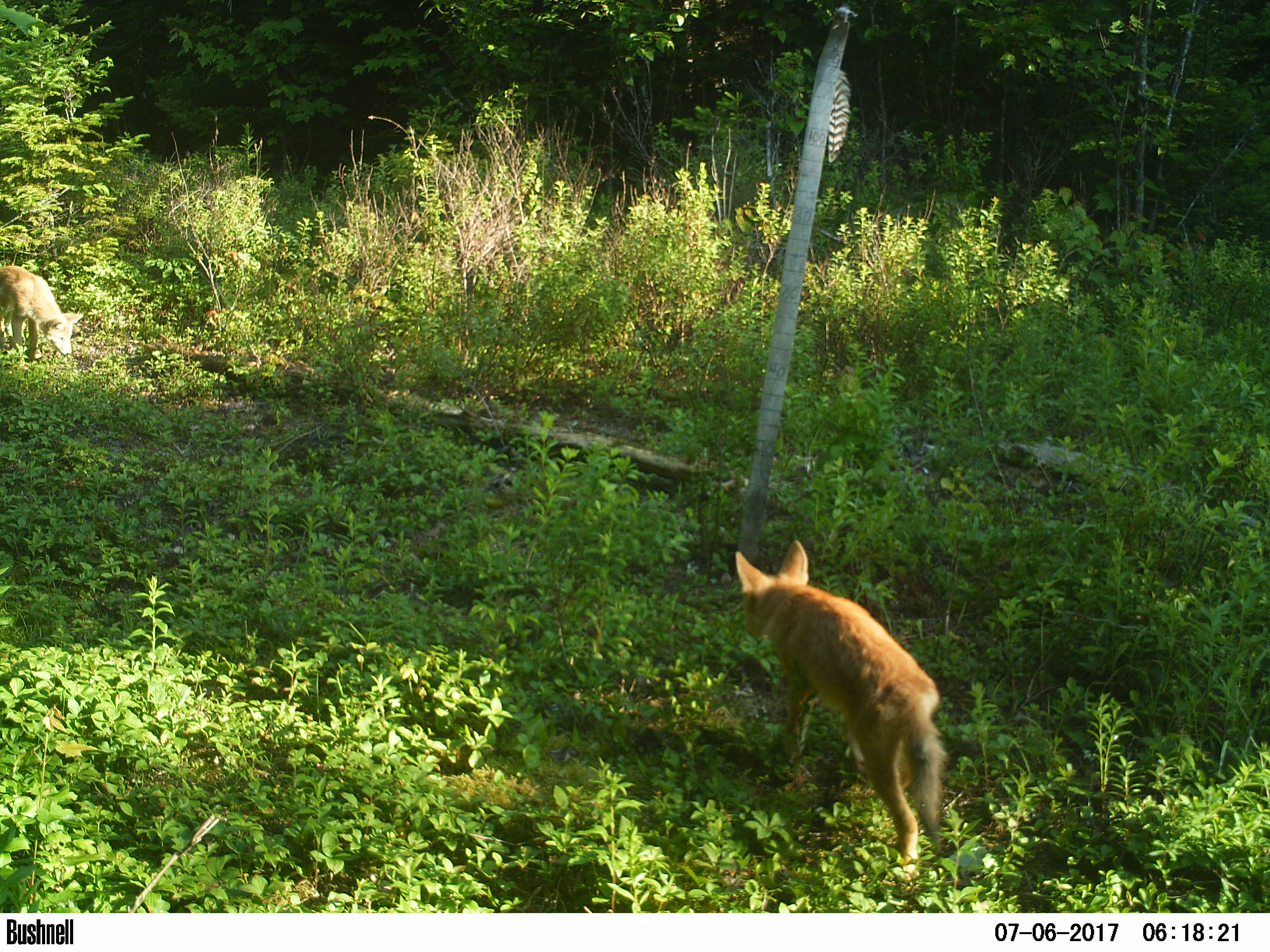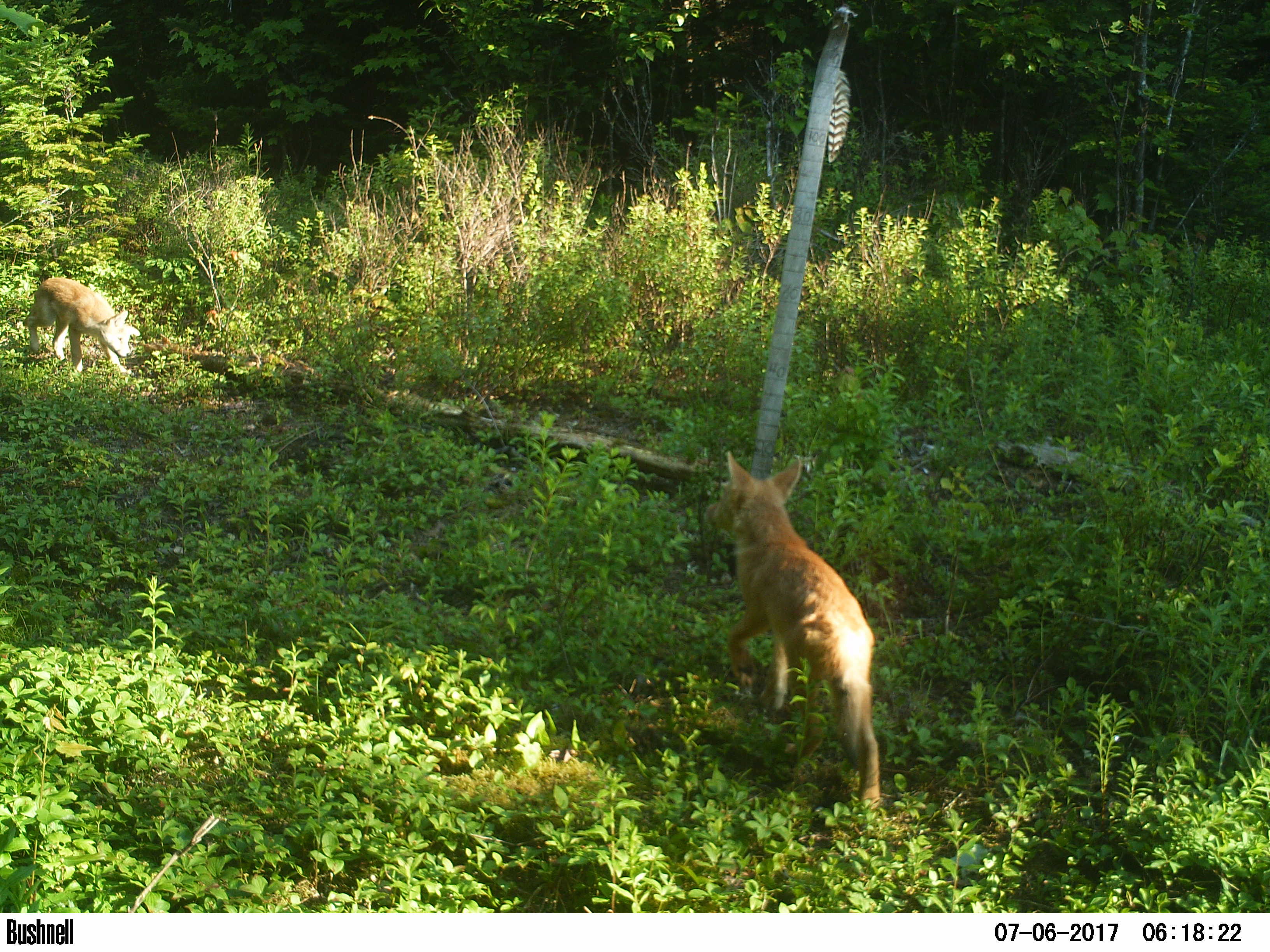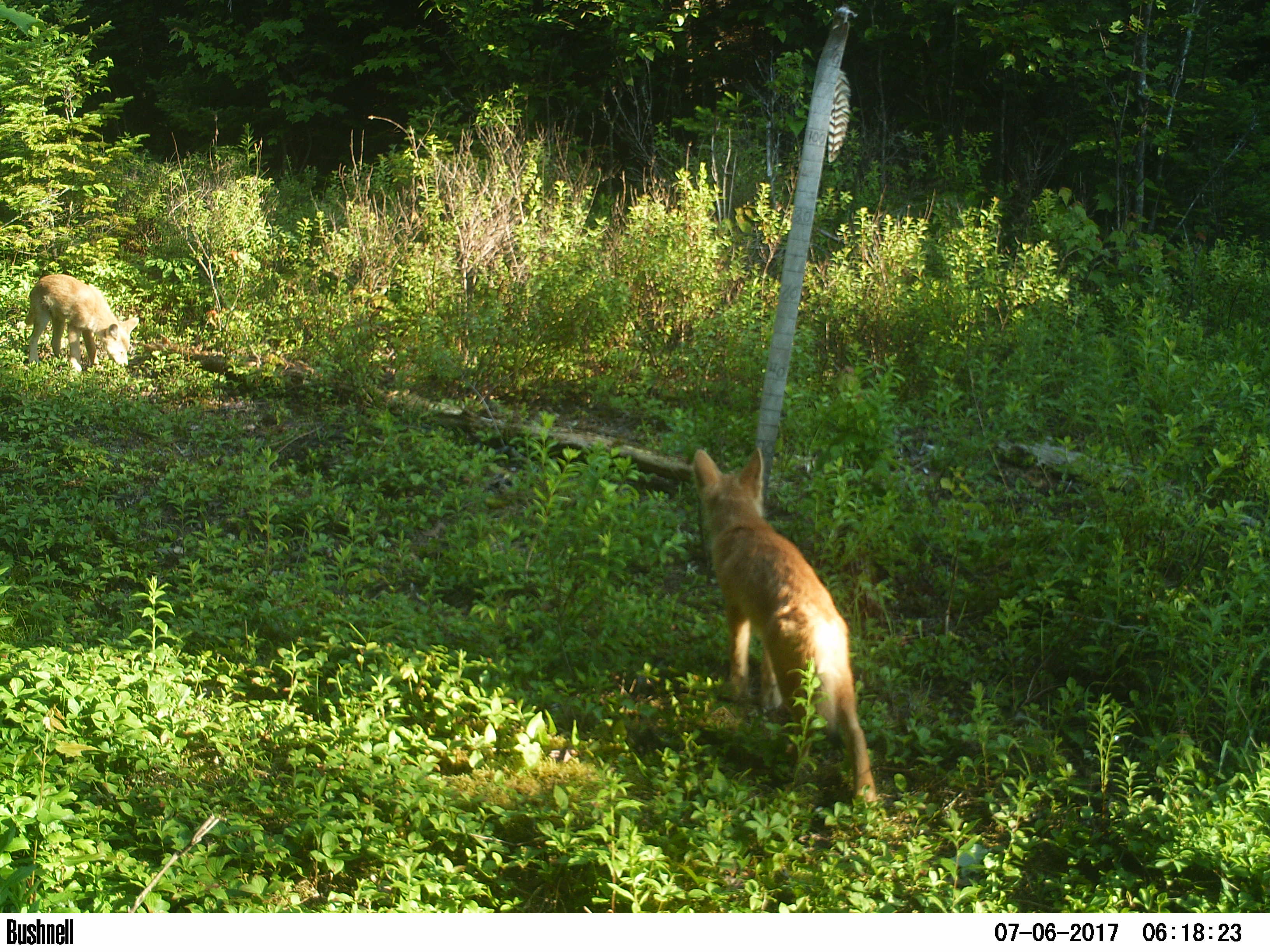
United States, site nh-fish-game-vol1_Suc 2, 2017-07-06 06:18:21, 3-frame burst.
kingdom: Animalia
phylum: Chordata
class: Mammalia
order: Carnivora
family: Canidae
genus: Canis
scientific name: Canis latrans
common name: coyote